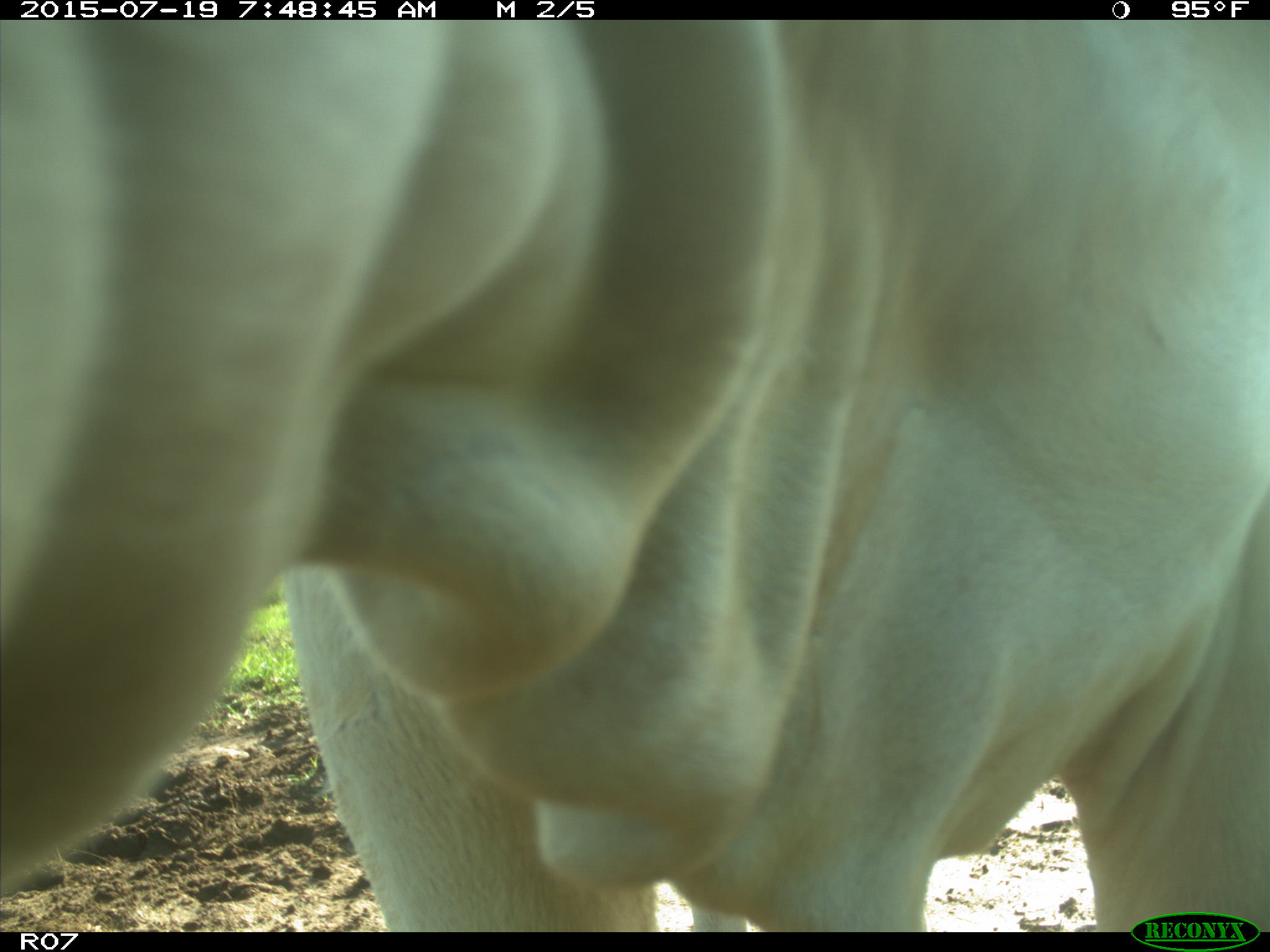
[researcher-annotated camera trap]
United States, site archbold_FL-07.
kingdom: Animalia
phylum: Chordata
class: Mammalia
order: Artiodactyla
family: Bovidae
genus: Bos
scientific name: Bos taurus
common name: domestic cow